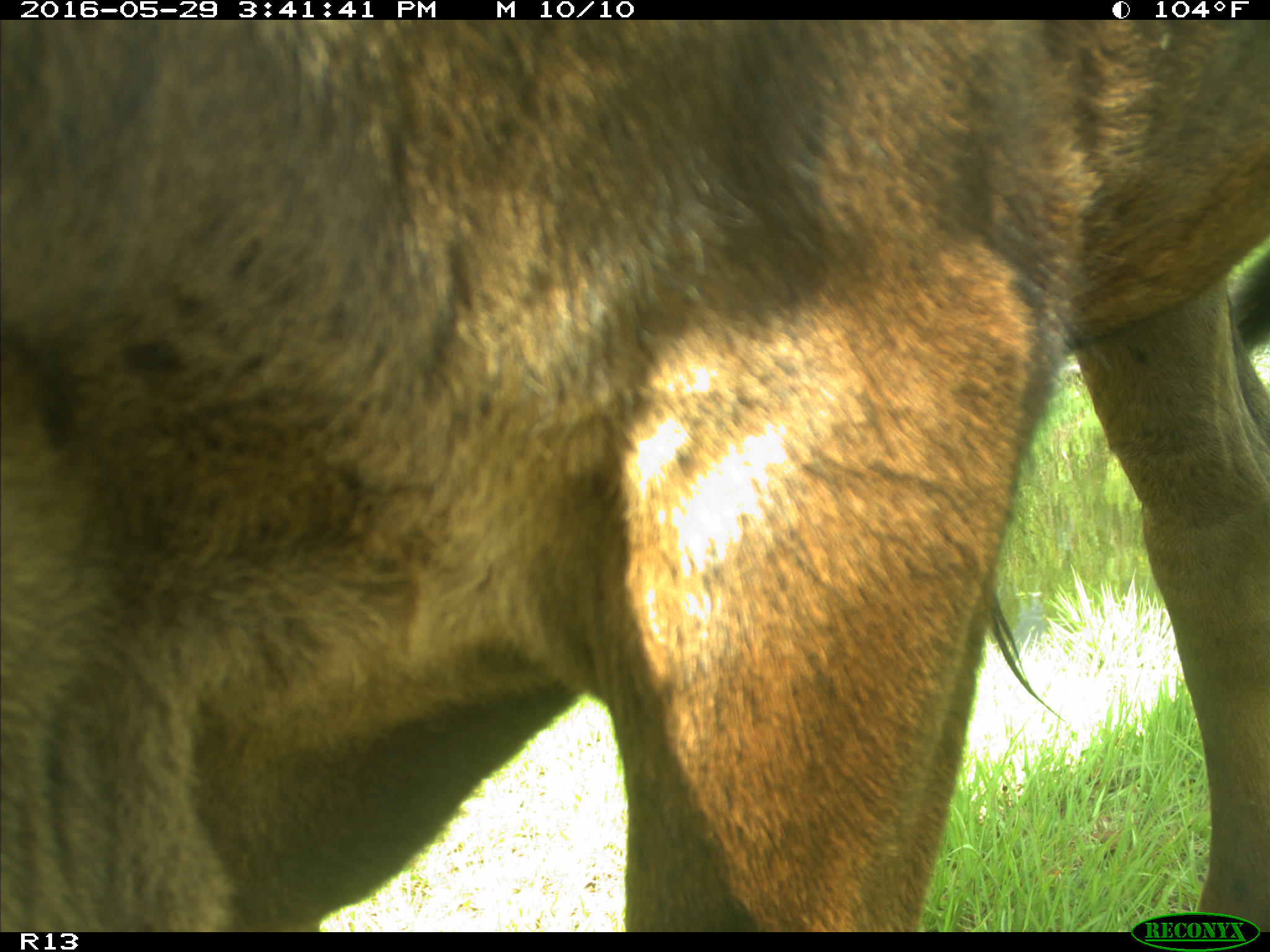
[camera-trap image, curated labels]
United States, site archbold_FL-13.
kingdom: Animalia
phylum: Chordata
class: Mammalia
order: Artiodactyla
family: Bovidae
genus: Bos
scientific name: Bos taurus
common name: domestic cow